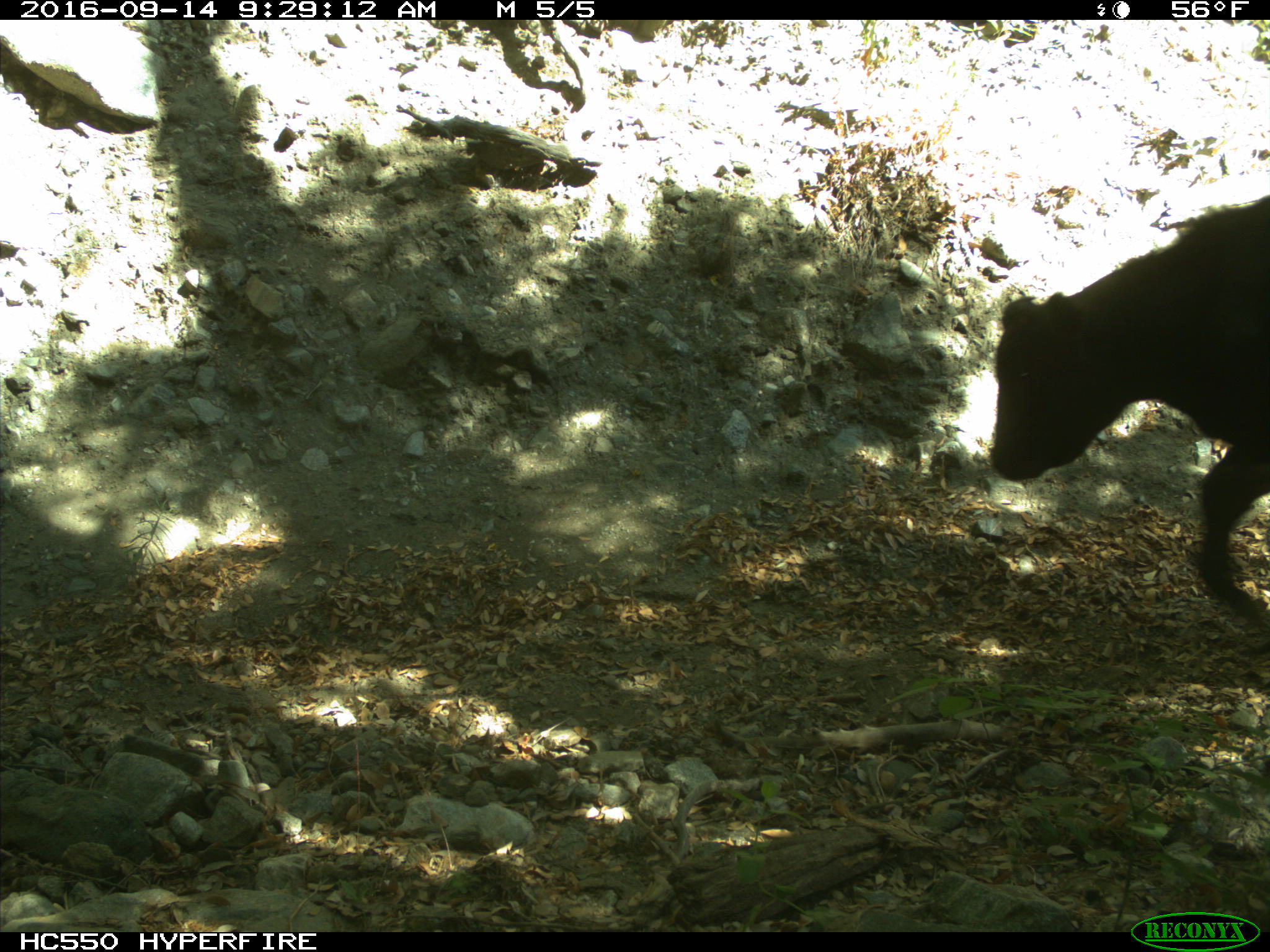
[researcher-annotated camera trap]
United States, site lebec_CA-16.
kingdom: Animalia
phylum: Chordata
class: Mammalia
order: Artiodactyla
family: Bovidae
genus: Bos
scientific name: Bos taurus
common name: domestic cow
Bos taurus (domestic cow).